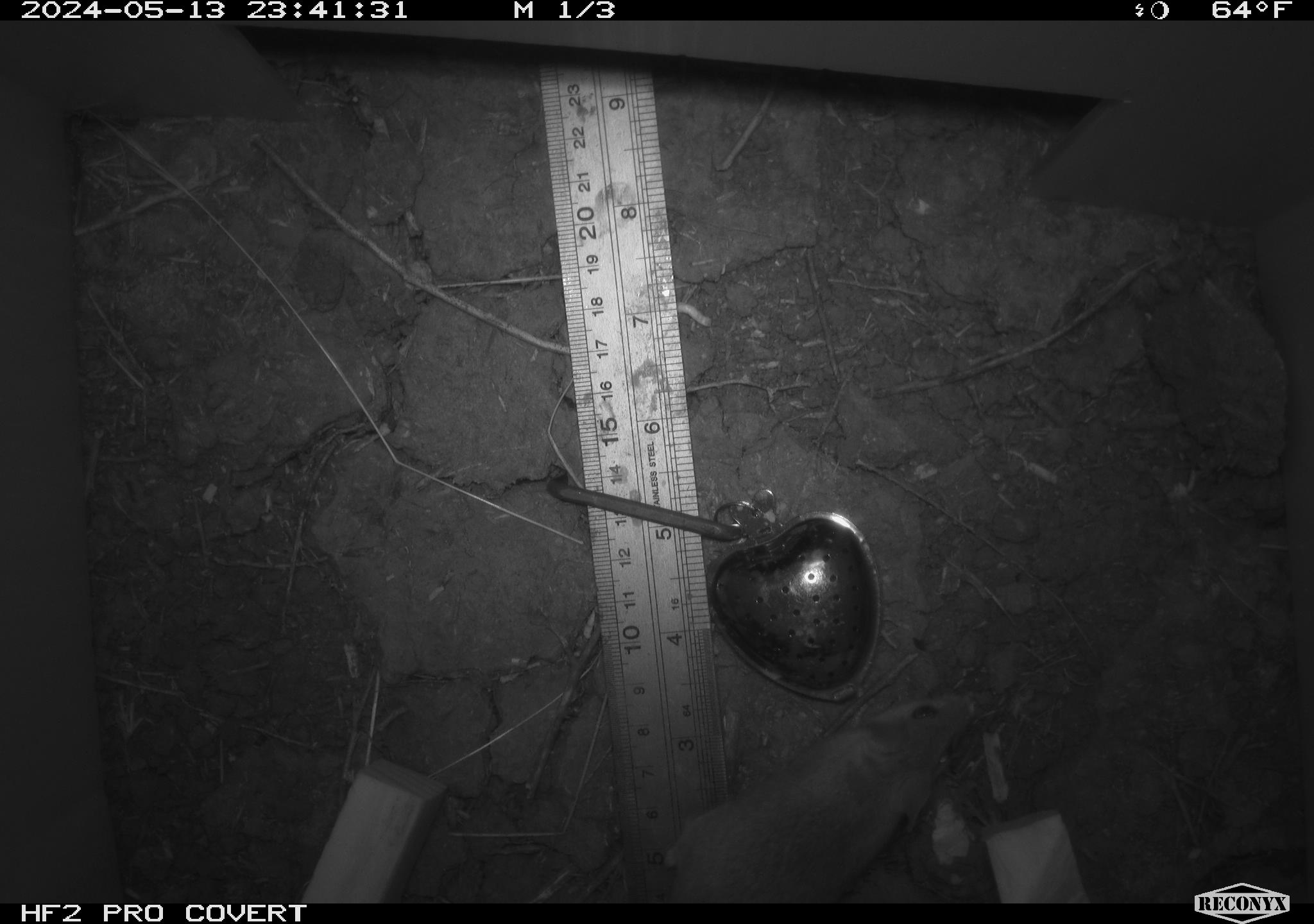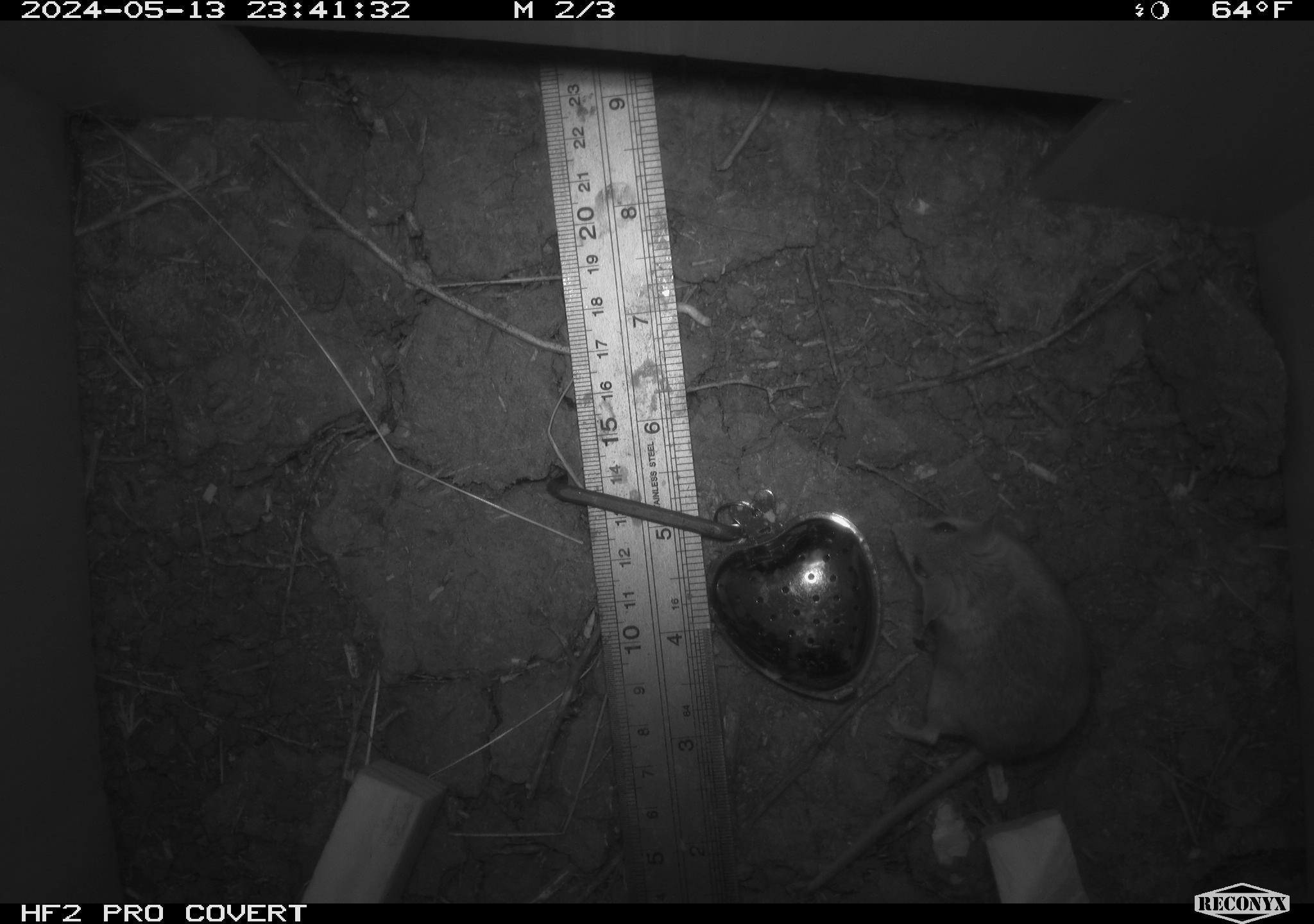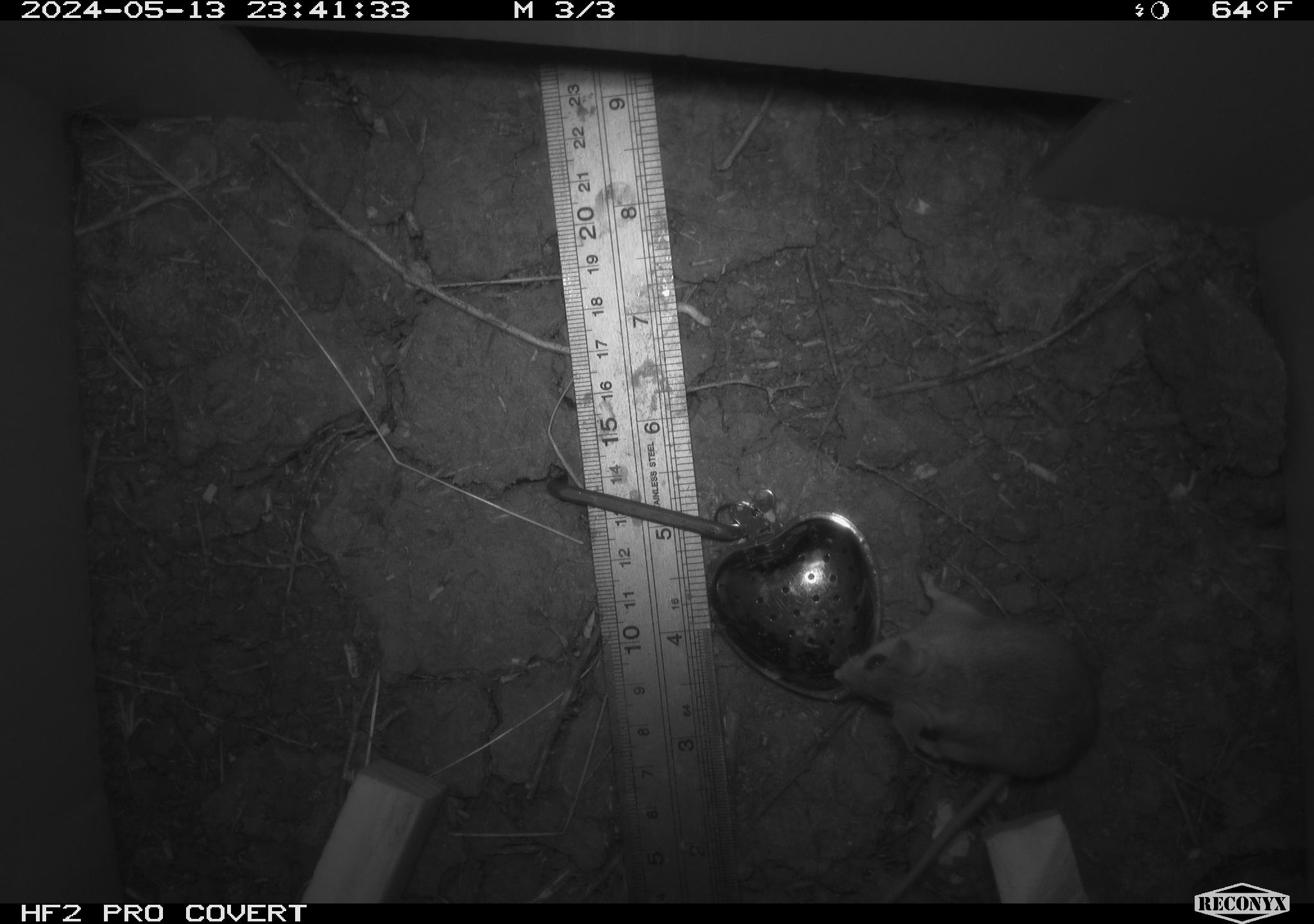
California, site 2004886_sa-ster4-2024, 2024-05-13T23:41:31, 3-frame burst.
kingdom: Animalia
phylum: Chordata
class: Mammalia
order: Rodentia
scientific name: Rodentia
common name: mouse species